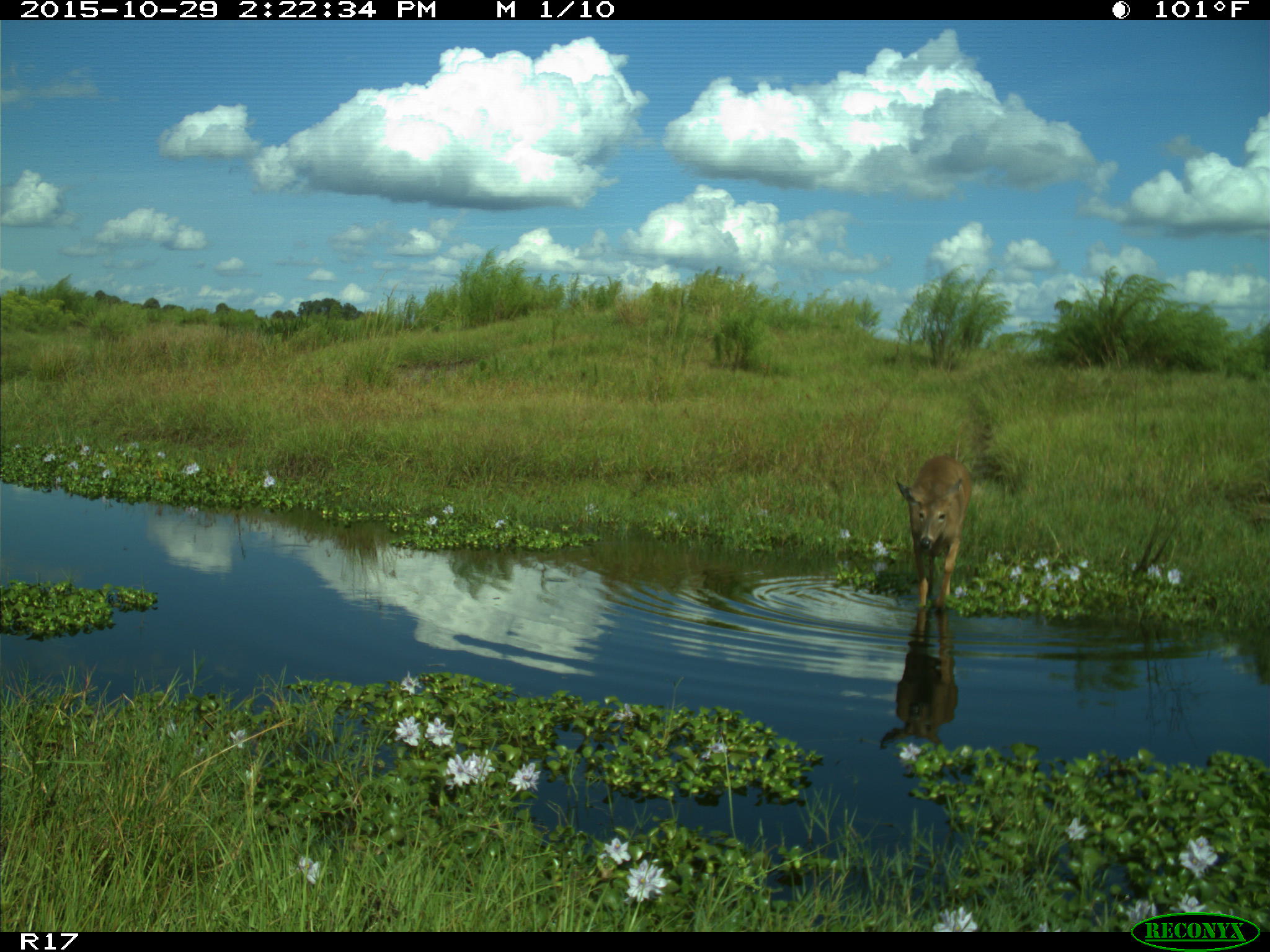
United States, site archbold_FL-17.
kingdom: Animalia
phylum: Chordata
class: Mammalia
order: Artiodactyla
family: Cervidae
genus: Odocoileus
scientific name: Odocoileus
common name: deer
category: unidentified deer